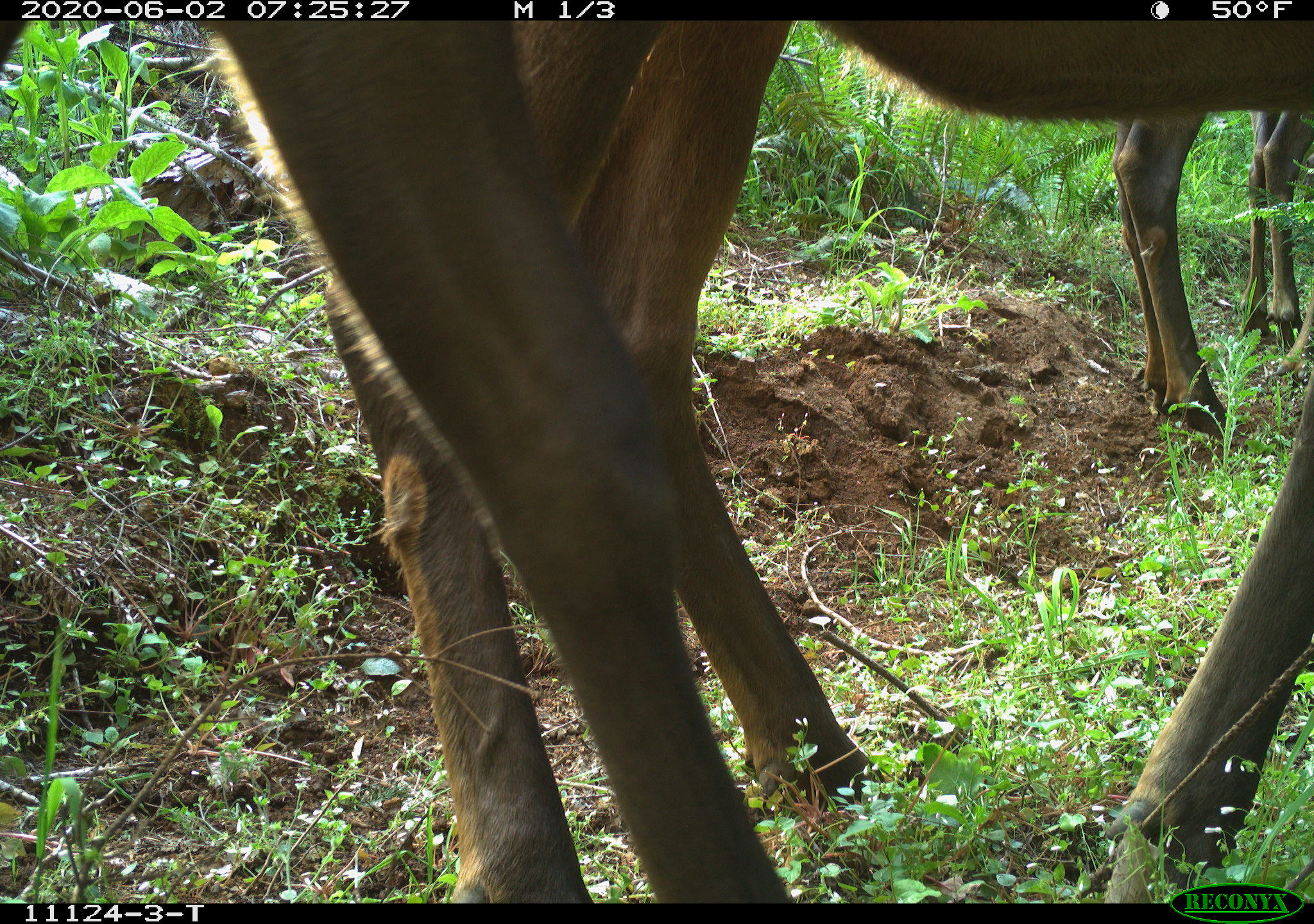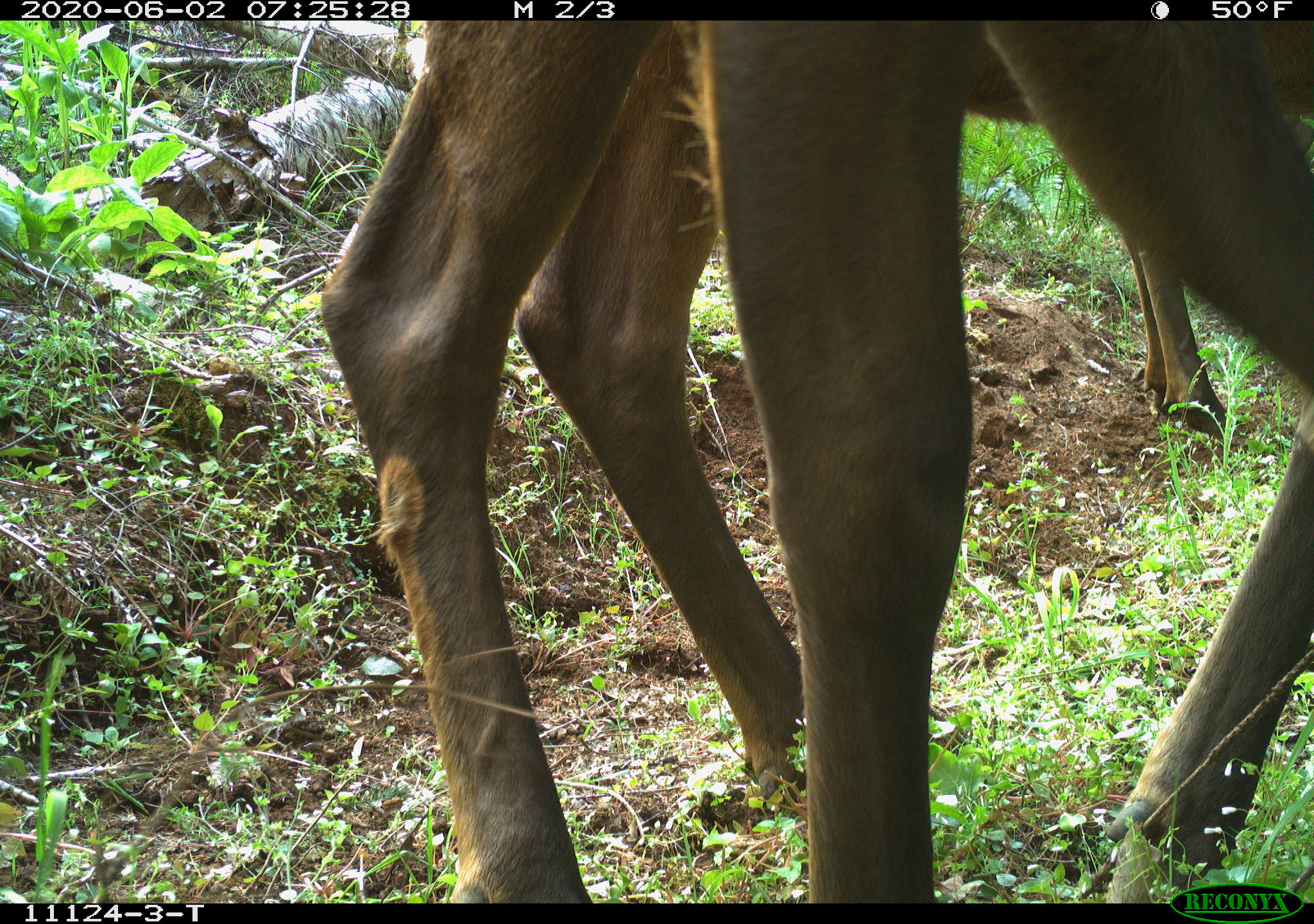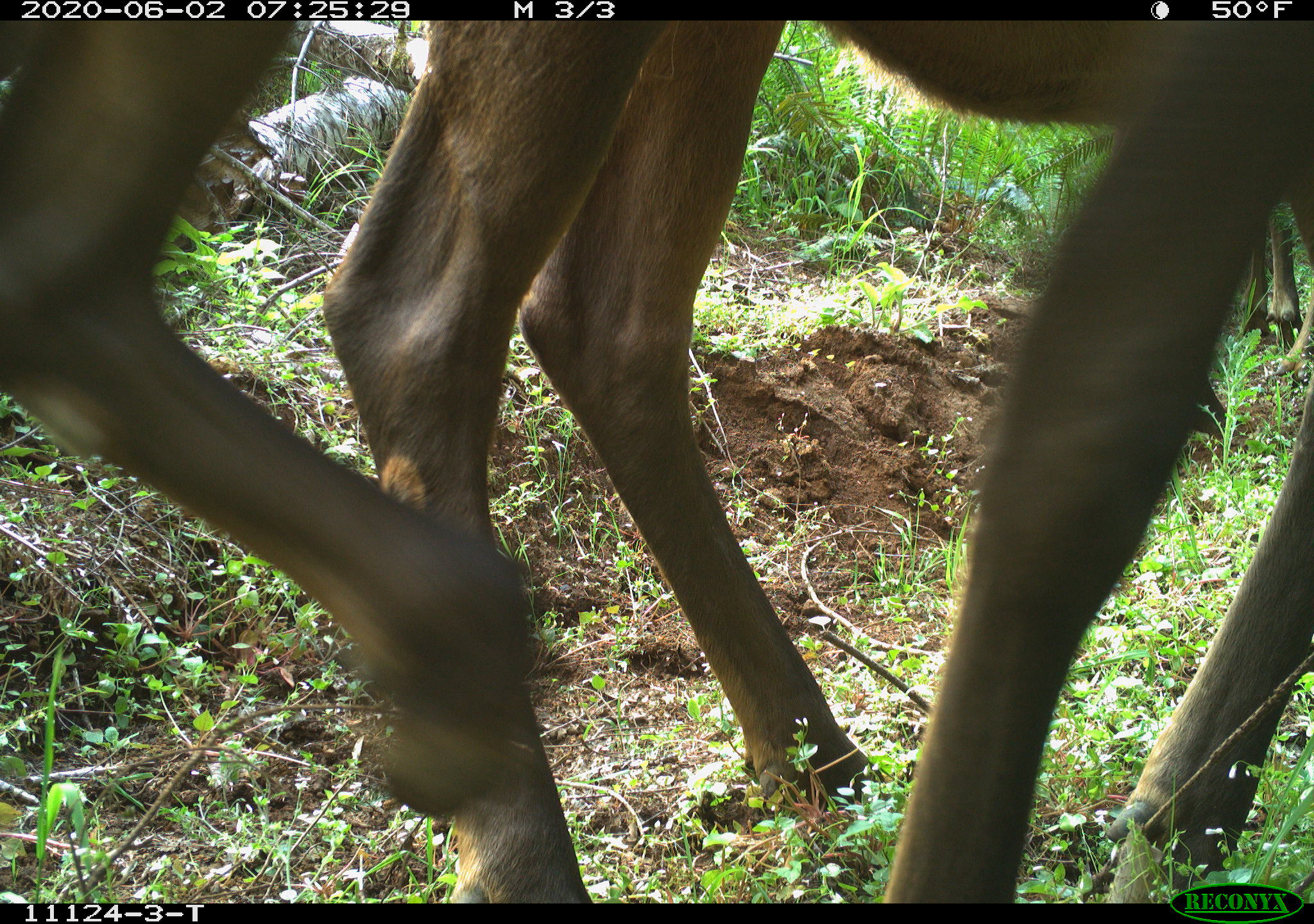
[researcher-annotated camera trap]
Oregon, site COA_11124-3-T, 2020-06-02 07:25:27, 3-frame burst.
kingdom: Animalia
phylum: Chordata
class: Mammalia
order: Artiodactyla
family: Cervidae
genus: Cervus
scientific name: Cervus canadensis roosevelti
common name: roosevelt elk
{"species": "roosevelt elk (Cervus canadensis roosevelti)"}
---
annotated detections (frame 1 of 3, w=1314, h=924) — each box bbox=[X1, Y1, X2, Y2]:
roosevelt elk: bbox=[311, 24, 1305, 878]; bbox=[193, 33, 800, 895]; bbox=[1095, 120, 1303, 439]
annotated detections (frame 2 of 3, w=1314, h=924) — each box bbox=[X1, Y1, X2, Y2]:
roosevelt elk: bbox=[309, 26, 1307, 878]; bbox=[967, 43, 1234, 452]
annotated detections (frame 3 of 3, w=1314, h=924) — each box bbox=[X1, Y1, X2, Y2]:
roosevelt elk: bbox=[319, 22, 1309, 875]; bbox=[5, 37, 550, 824]